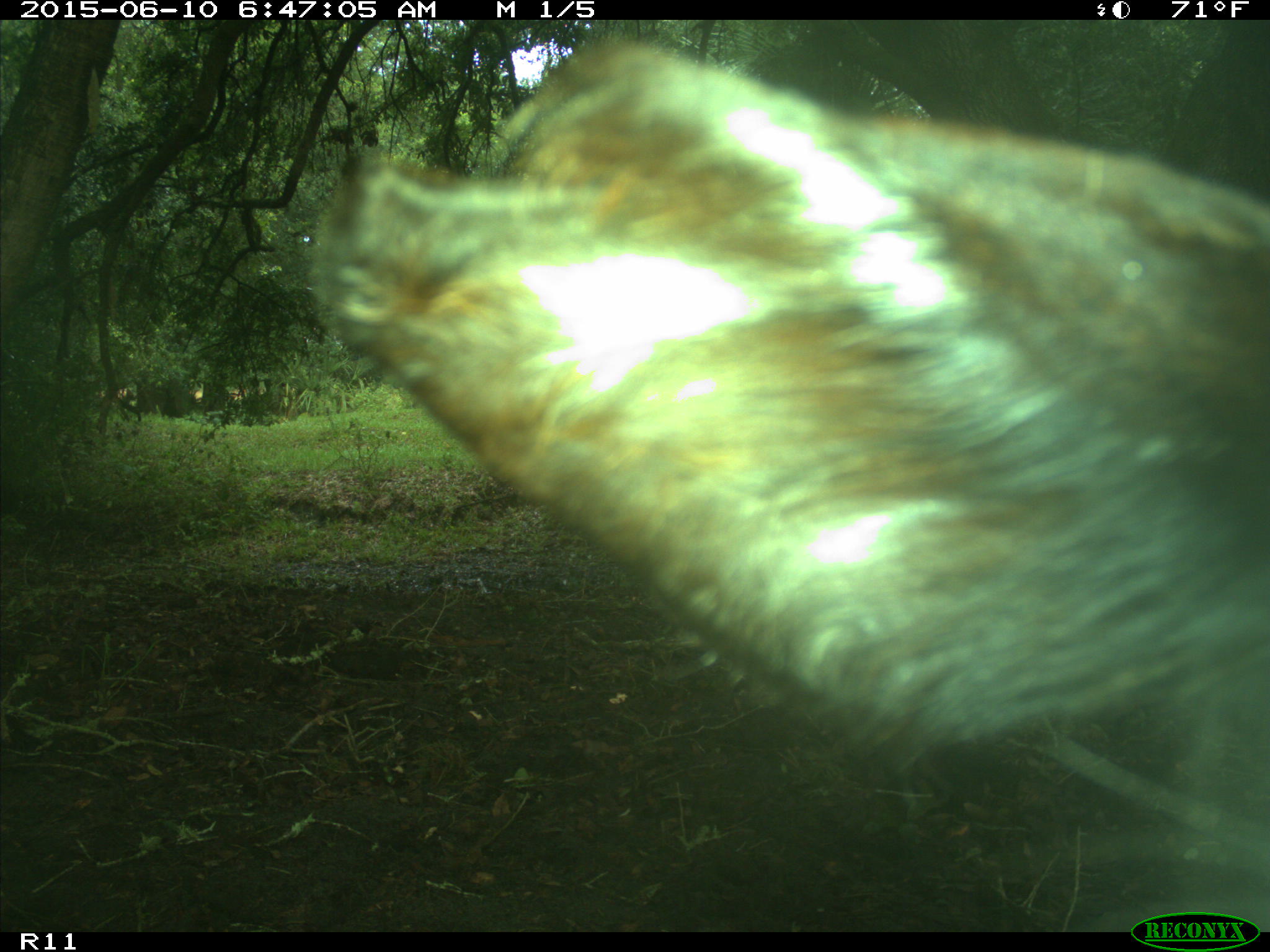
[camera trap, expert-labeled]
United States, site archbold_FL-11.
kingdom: Animalia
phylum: Chordata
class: Mammalia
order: Artiodactyla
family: Bovidae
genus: Bos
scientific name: Bos taurus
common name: domestic cow